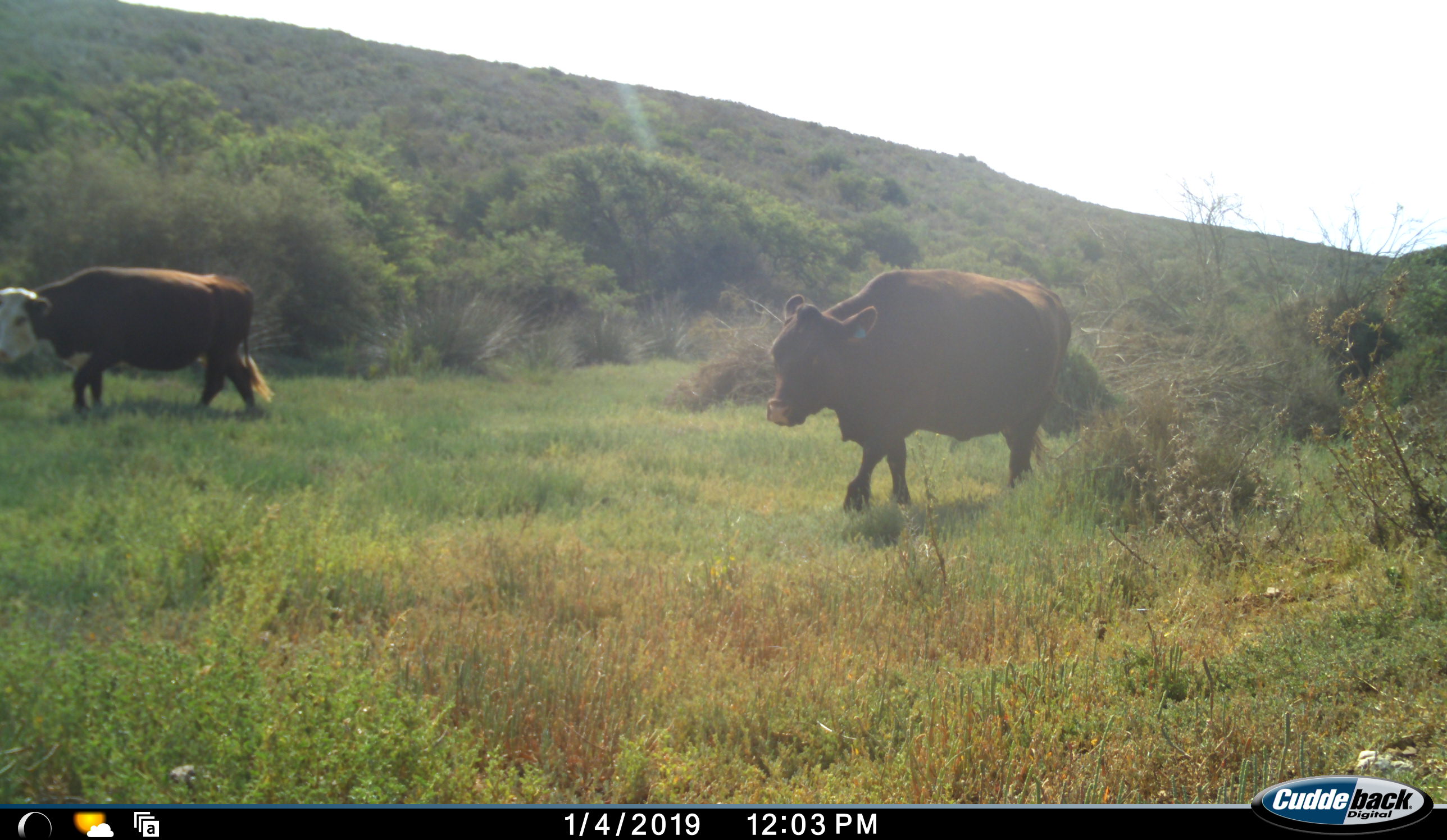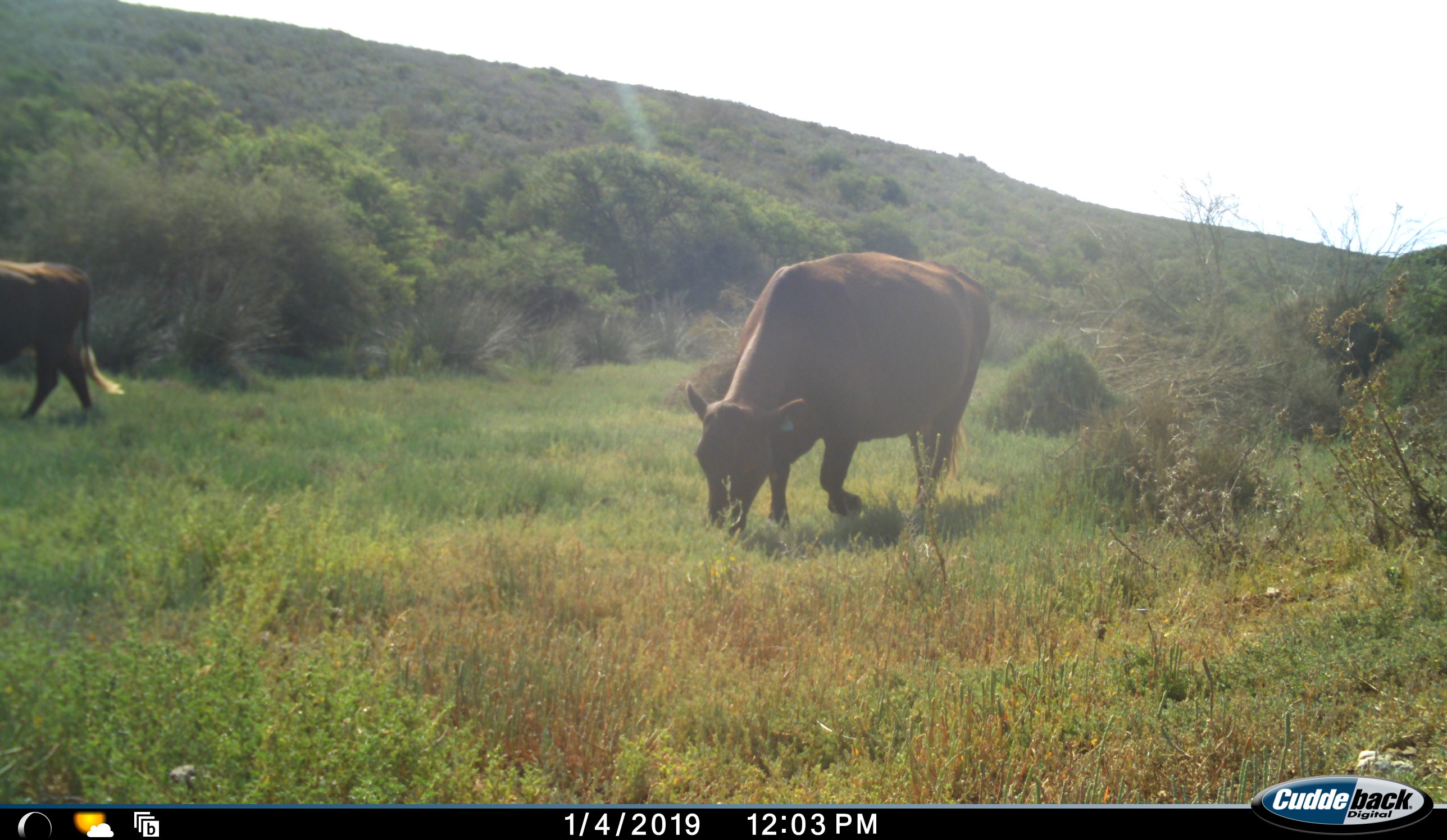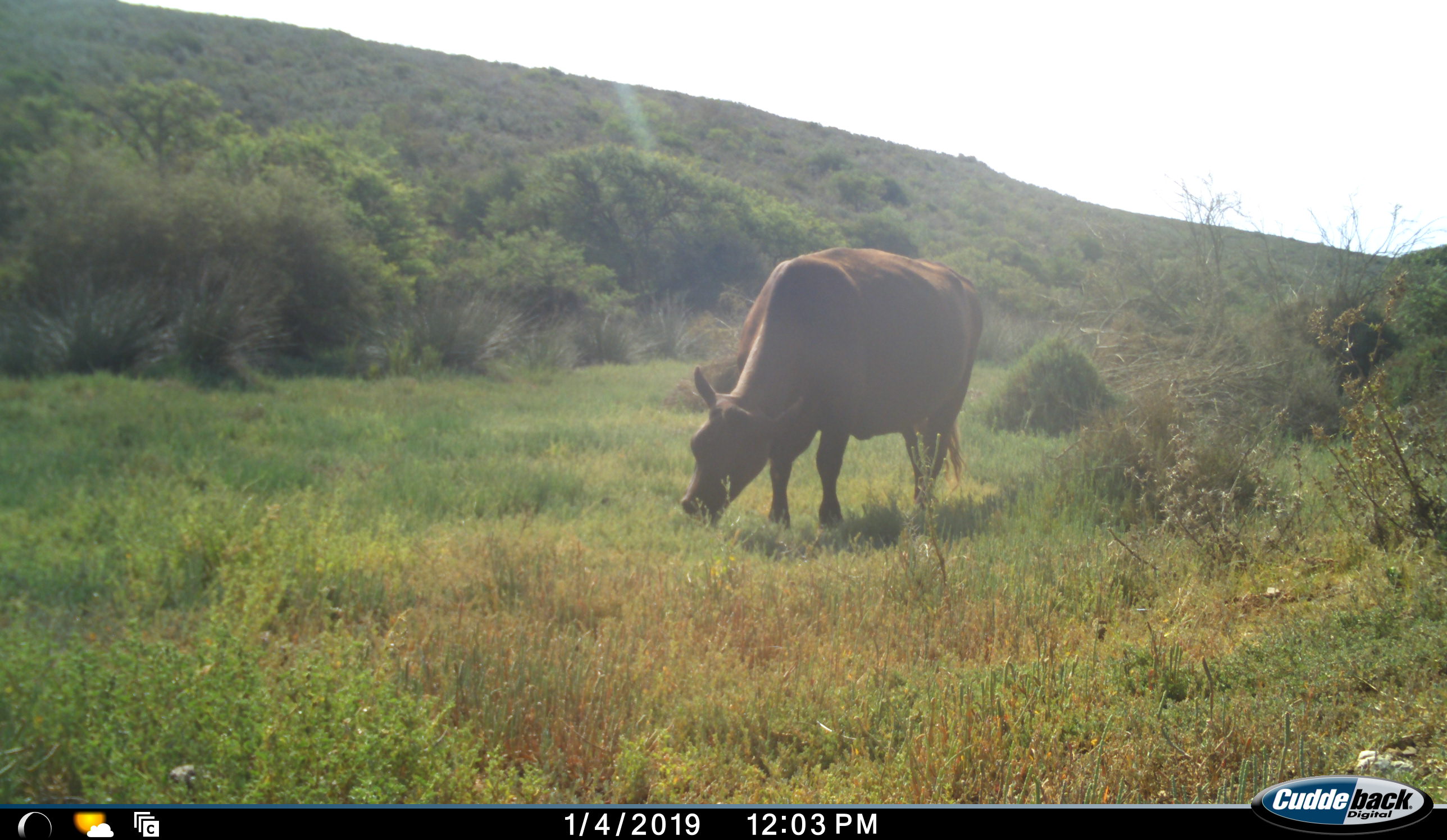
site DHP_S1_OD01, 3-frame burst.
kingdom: Animalia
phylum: Chordata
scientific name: Vertebrata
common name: domestic animal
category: domesticanimal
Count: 2.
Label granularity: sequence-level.